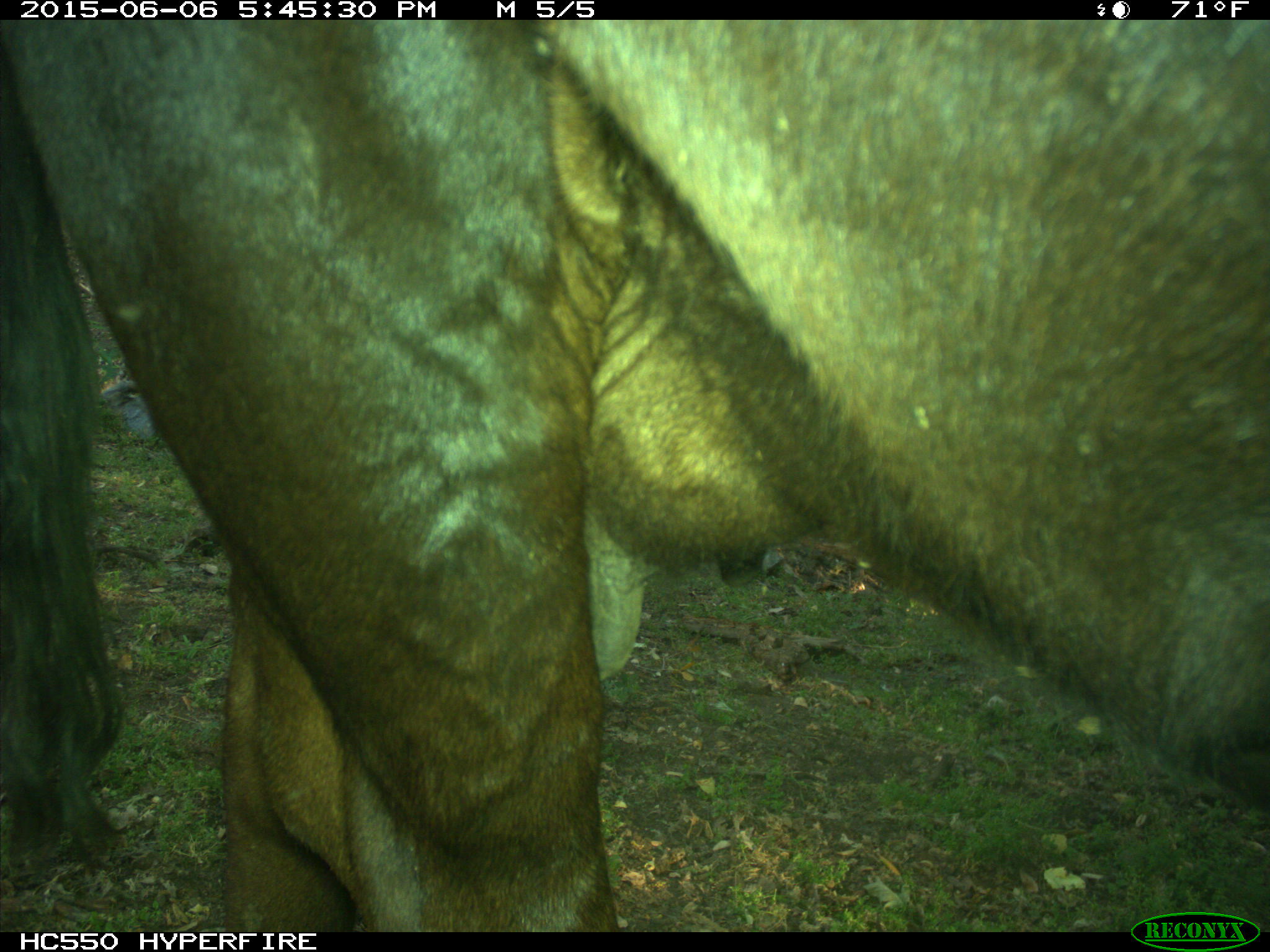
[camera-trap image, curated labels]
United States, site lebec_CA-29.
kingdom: Animalia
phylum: Chordata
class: Mammalia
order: Artiodactyla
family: Bovidae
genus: Bos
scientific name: Bos taurus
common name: domestic cow